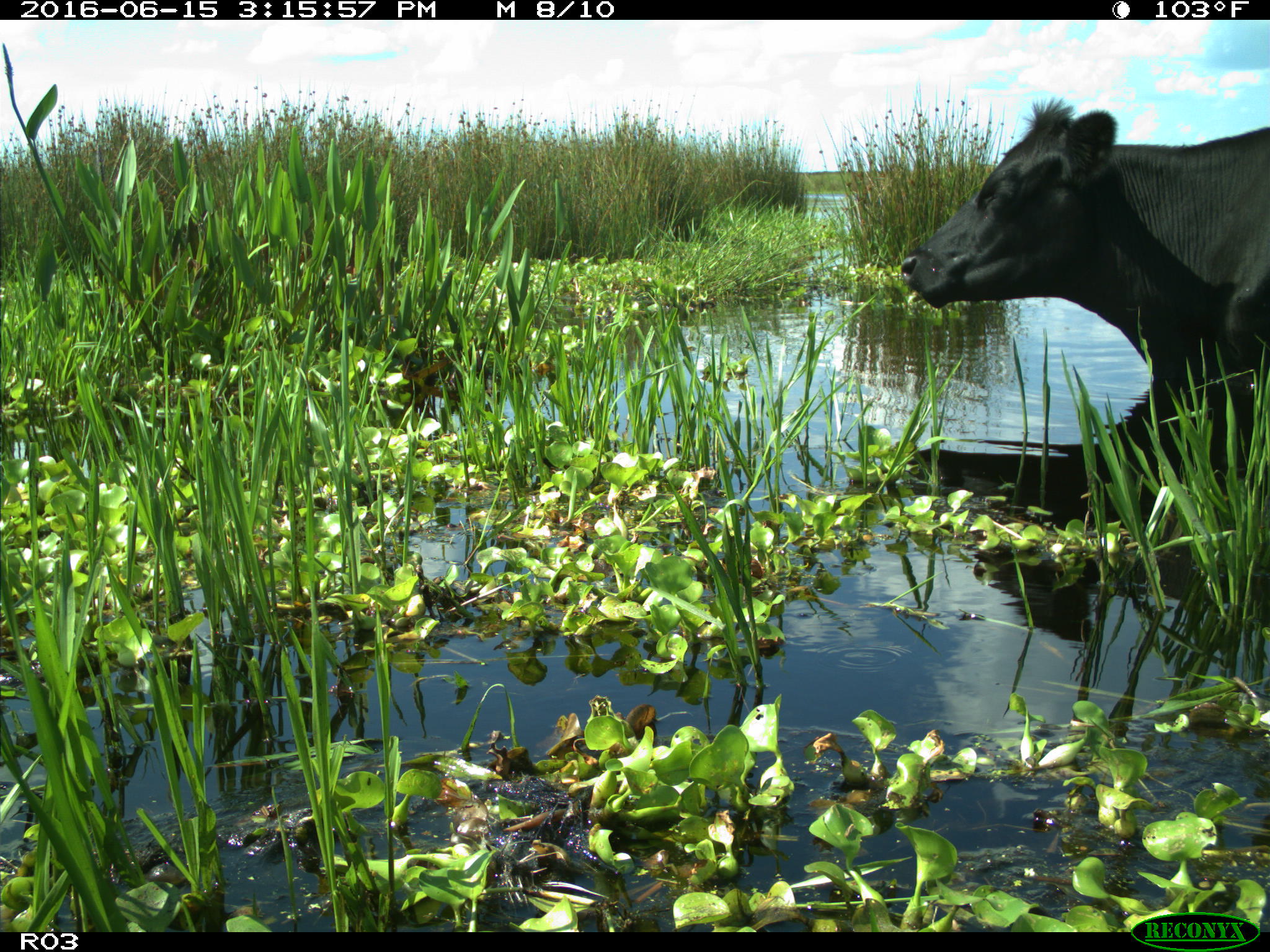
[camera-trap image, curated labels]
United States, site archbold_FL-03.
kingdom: Animalia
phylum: Chordata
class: Mammalia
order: Artiodactyla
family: Bovidae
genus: Bos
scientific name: Bos taurus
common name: domestic cow